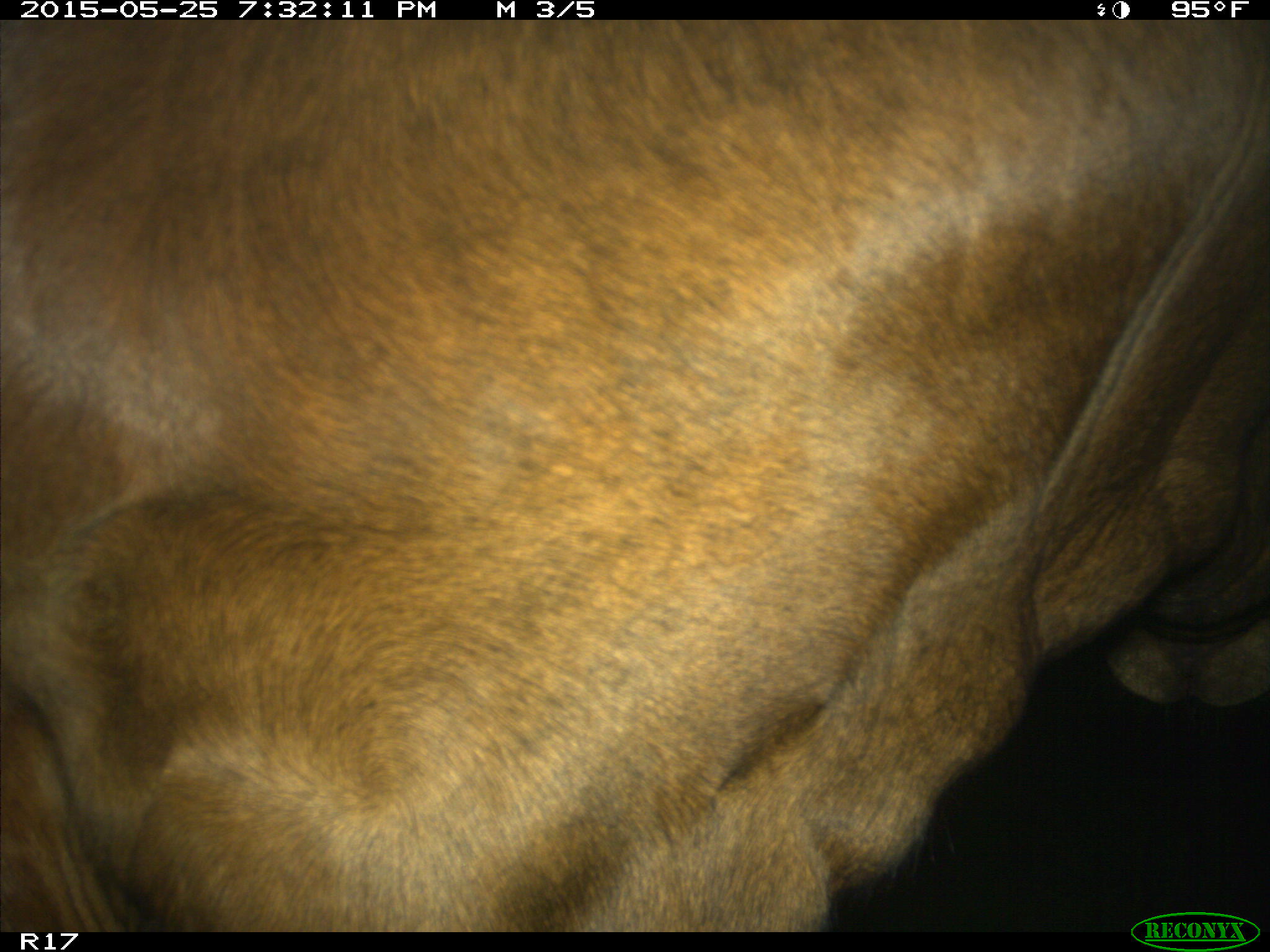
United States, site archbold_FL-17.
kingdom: Animalia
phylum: Chordata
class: Mammalia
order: Artiodactyla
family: Bovidae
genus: Bos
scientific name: Bos taurus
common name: domestic cow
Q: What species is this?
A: Bos taurus (domestic cow).